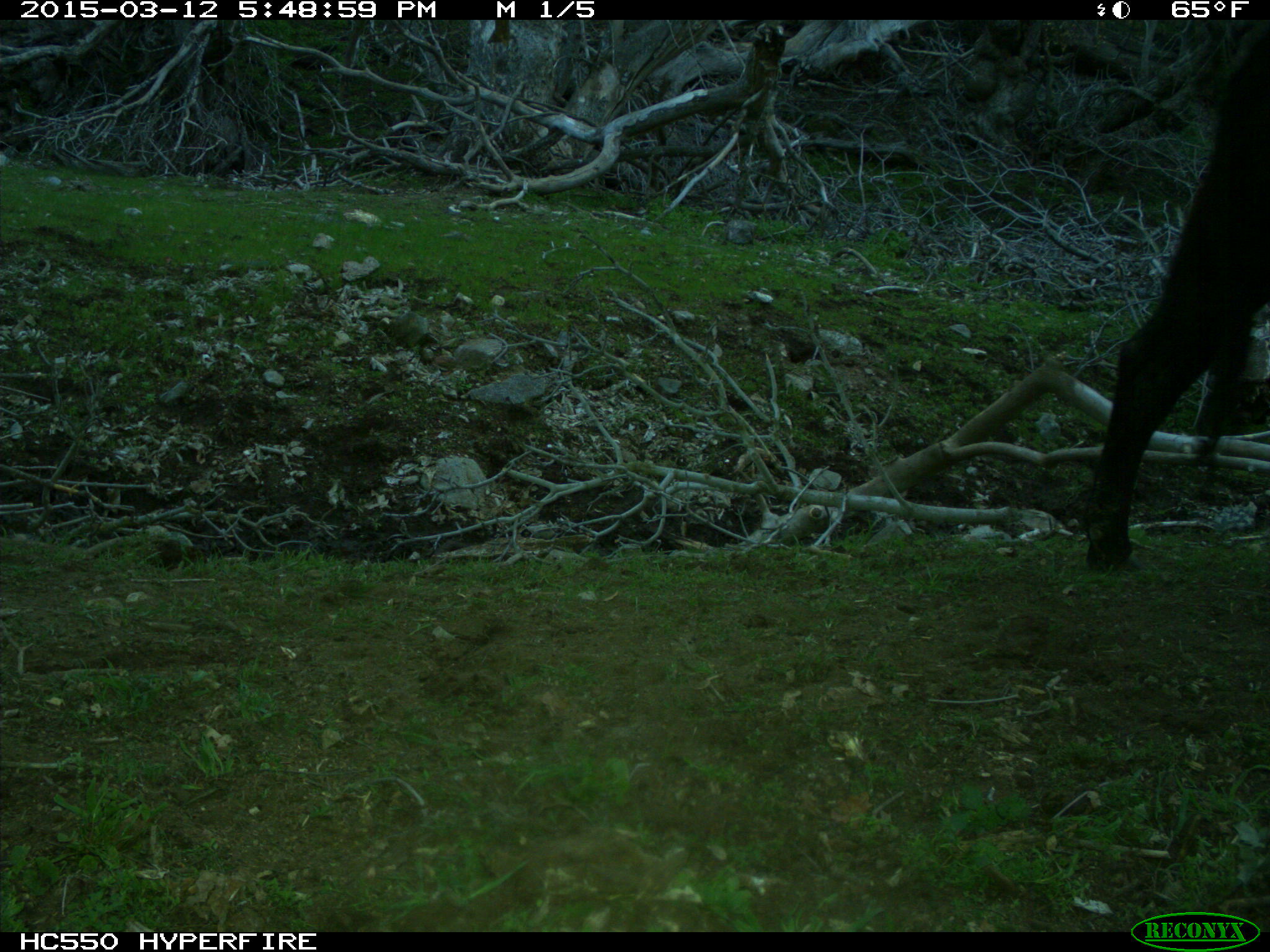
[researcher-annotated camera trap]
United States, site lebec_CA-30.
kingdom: Animalia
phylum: Chordata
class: Mammalia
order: Artiodactyla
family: Bovidae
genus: Bos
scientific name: Bos taurus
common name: domestic cow